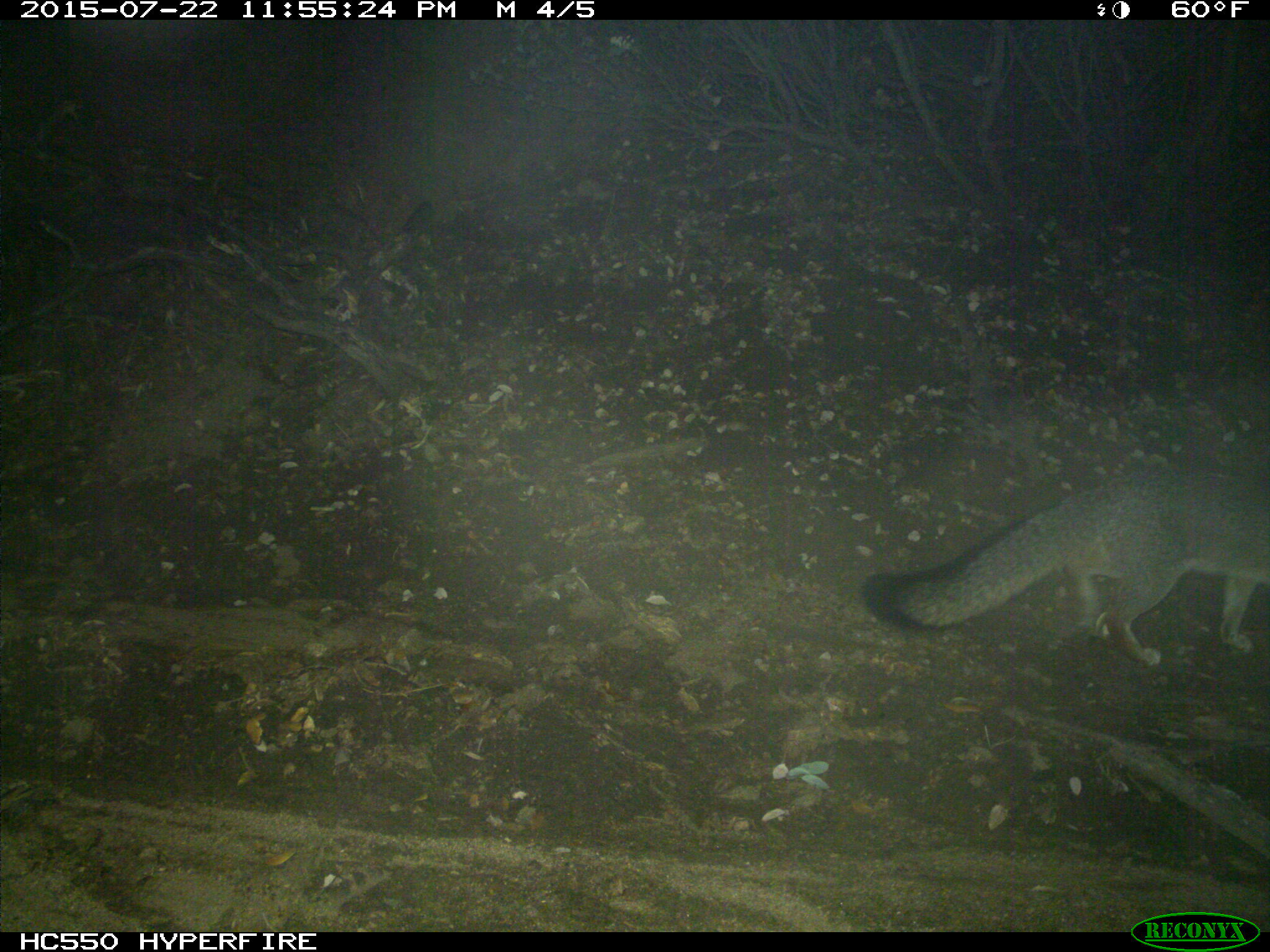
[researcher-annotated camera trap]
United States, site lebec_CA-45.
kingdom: Animalia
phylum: Chordata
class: Mammalia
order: Carnivora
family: Canidae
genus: Urocyon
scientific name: Urocyon cinereoargenteus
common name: gray fox